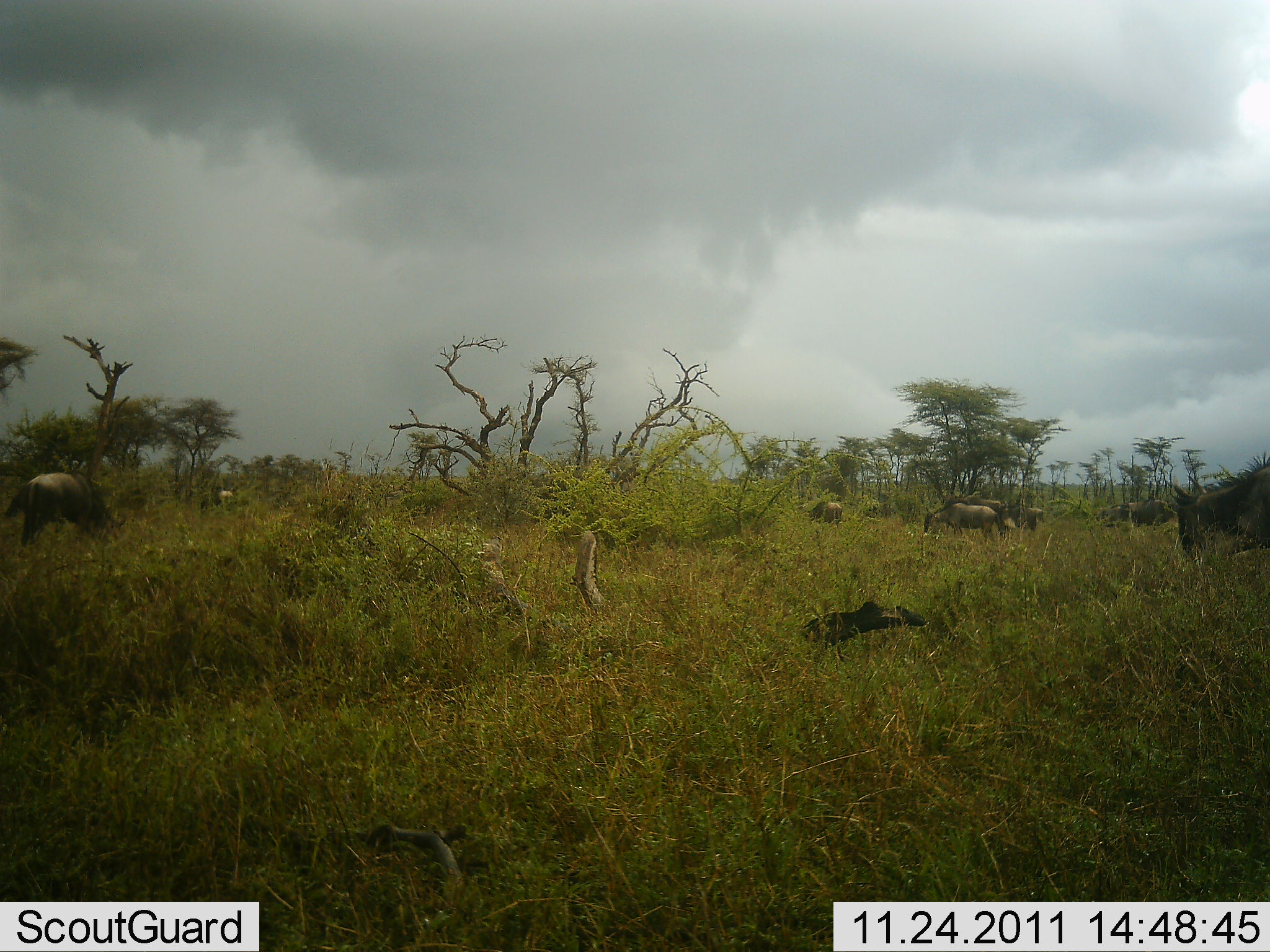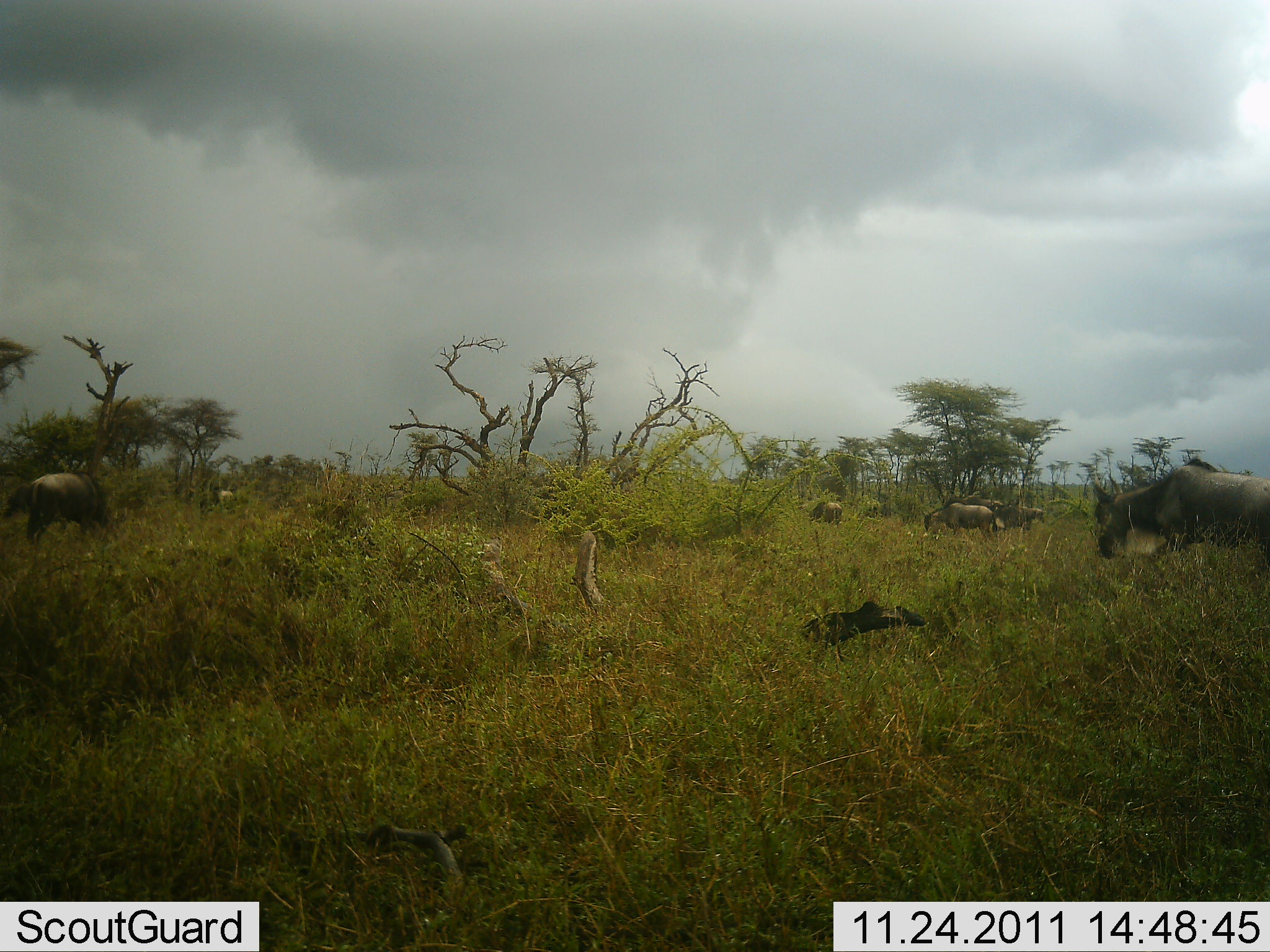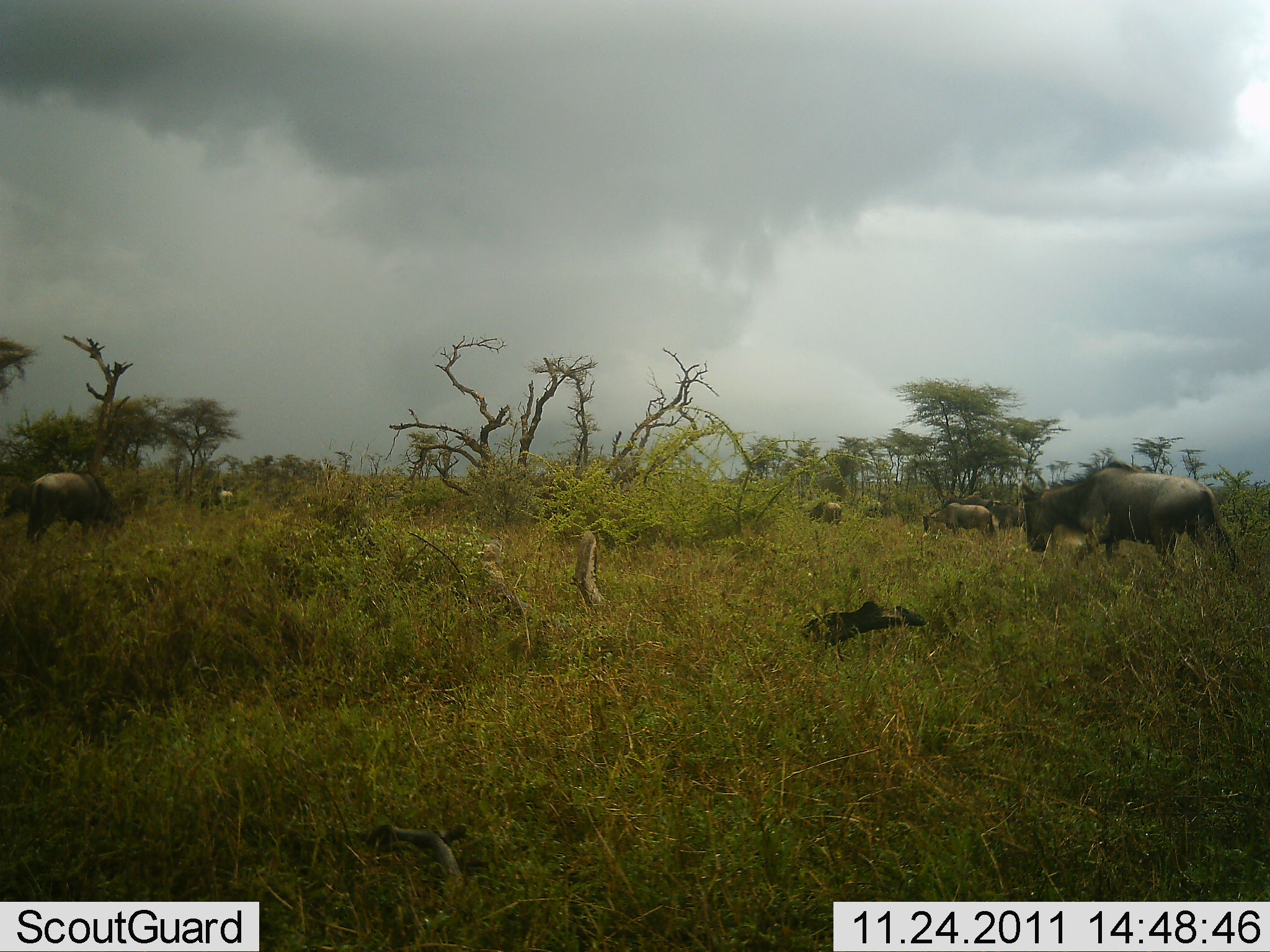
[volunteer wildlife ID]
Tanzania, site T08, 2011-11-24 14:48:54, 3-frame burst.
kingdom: Animalia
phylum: Chordata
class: Mammalia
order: Artiodactyla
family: Bovidae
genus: Connochaetes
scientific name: Connochaetes taurinus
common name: blue wildebeest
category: wildebeest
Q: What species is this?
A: Wildebeest (blue wildebeest) (Connochaetes taurinus).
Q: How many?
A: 7.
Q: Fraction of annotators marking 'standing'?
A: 46%.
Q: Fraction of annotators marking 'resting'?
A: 0%.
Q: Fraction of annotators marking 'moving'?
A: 77%.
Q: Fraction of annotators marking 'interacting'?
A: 0%.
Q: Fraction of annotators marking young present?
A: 0%.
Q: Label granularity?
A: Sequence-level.